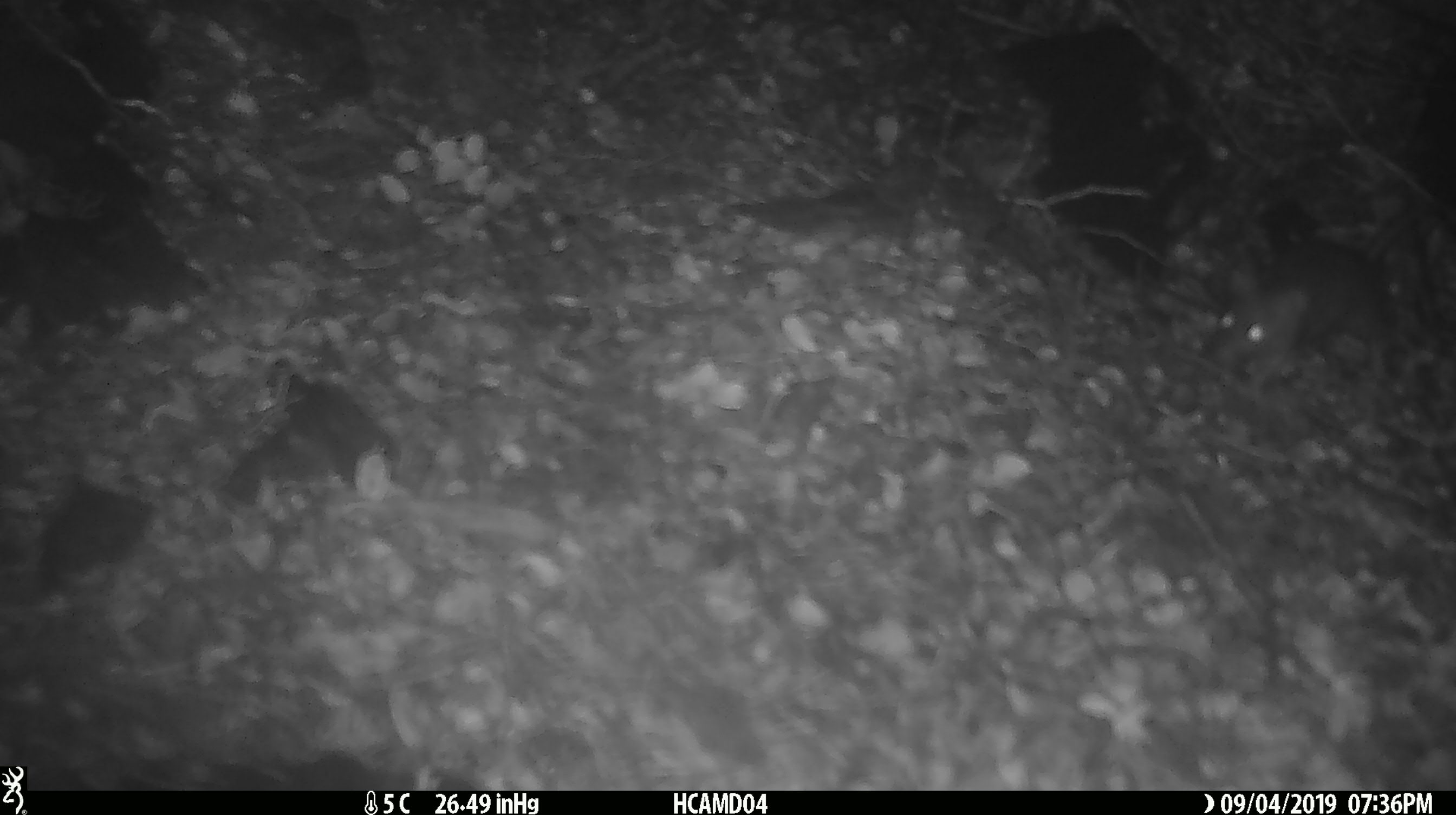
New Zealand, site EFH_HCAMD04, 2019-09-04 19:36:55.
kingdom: Animalia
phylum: Chordata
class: Mammalia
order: Rodentia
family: Muridae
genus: Mus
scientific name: Mus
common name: mouse